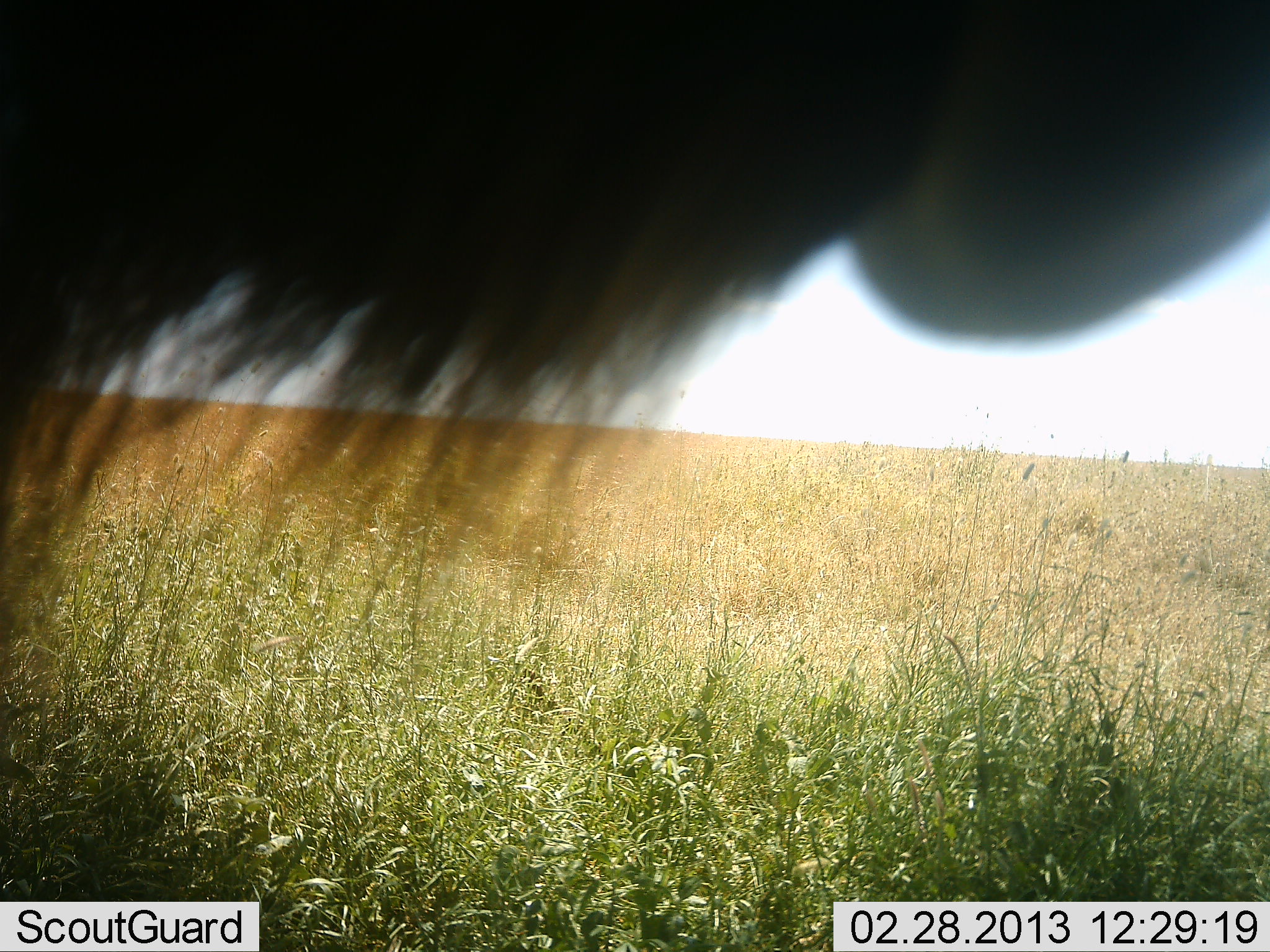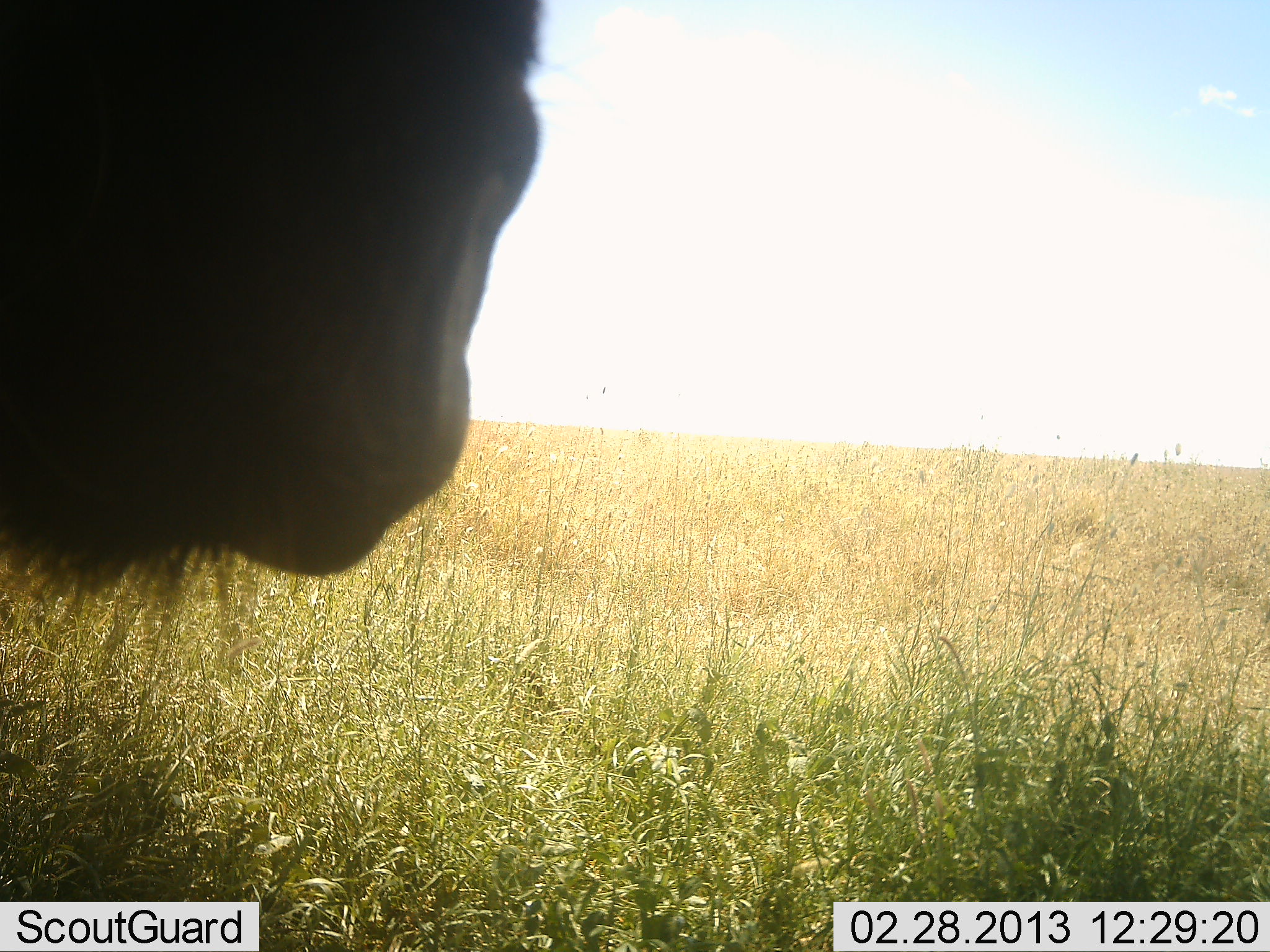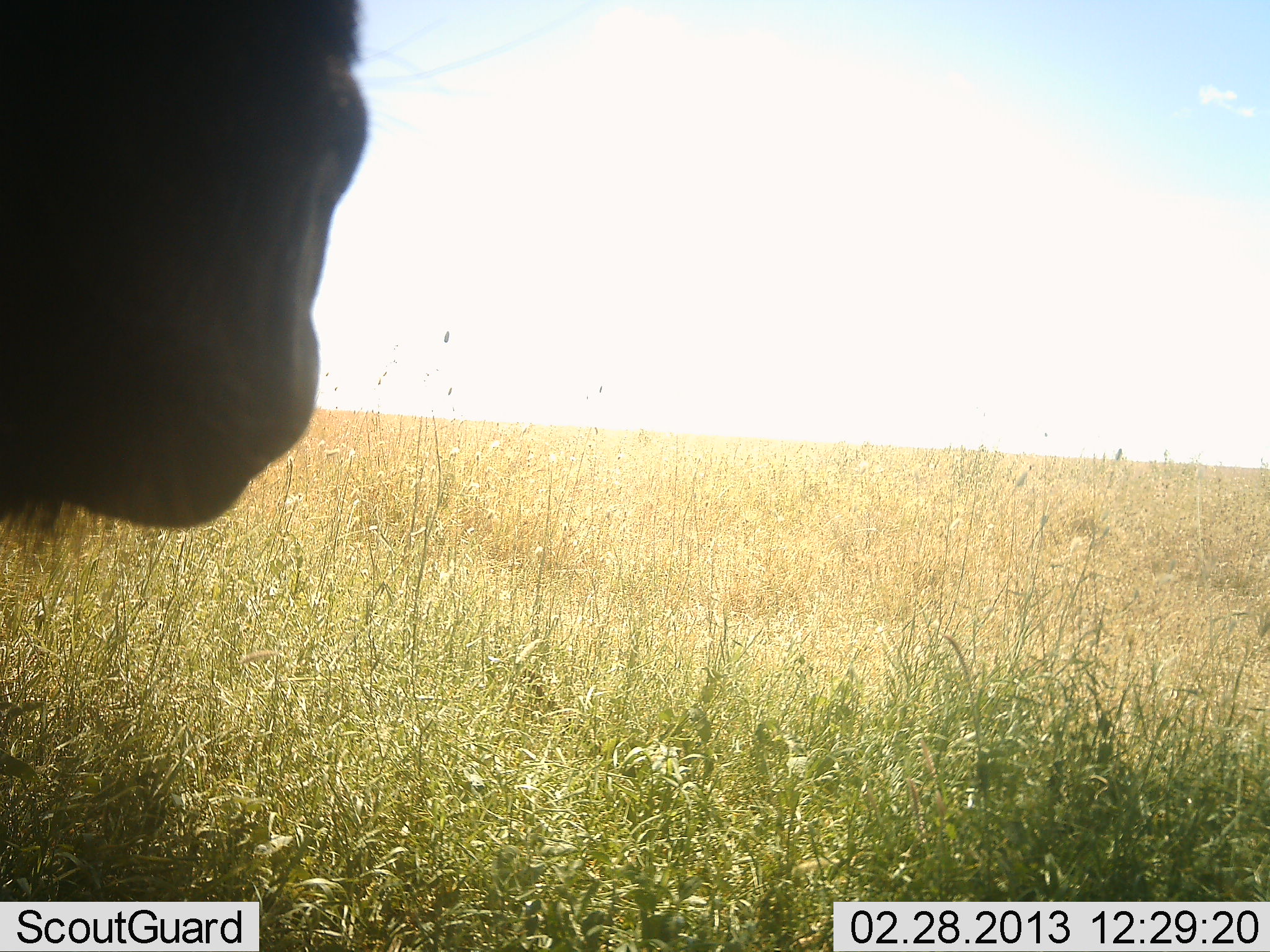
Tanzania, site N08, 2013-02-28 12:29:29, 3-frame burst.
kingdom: Animalia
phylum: Chordata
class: Mammalia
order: Artiodactyla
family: Bovidae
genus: Connochaetes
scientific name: Connochaetes taurinus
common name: blue wildebeest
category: wildebeest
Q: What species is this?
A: Wildebeest (blue wildebeest) (Connochaetes taurinus).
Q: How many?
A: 1.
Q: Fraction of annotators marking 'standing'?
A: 48%.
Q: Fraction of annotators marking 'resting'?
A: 3%.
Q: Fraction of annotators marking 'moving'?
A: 42%.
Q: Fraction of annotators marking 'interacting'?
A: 3%.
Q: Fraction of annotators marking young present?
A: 0%.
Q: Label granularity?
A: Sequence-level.